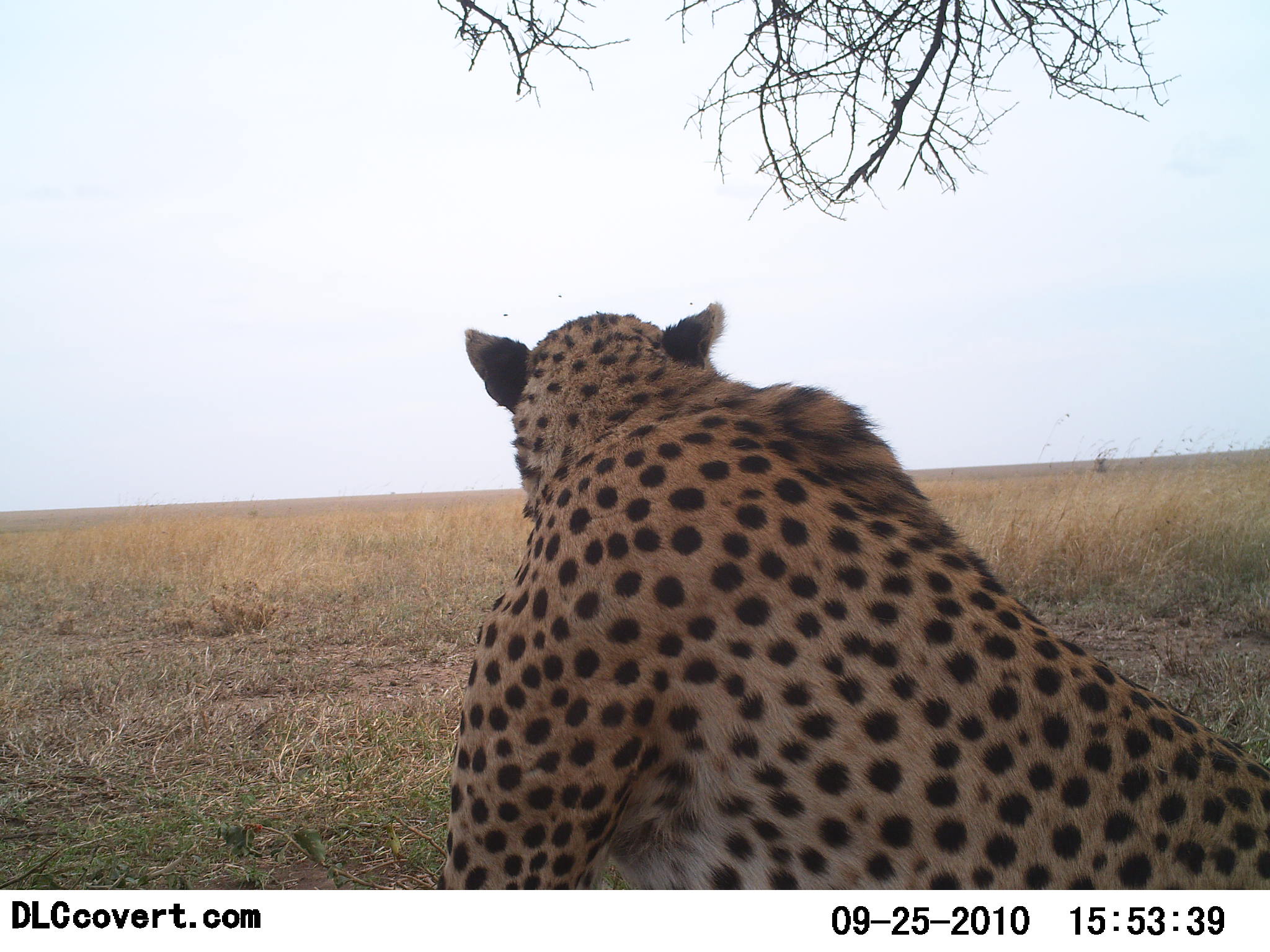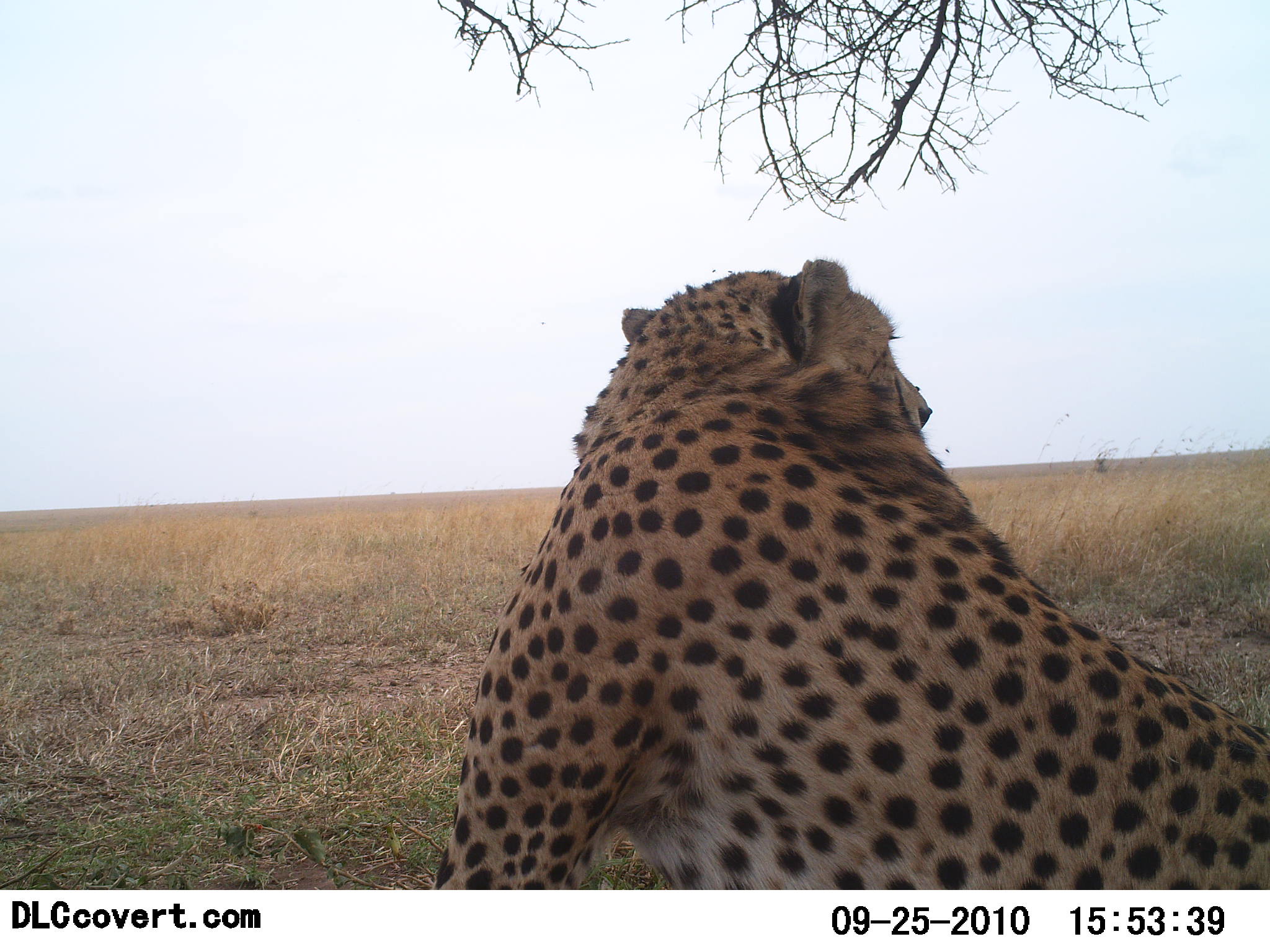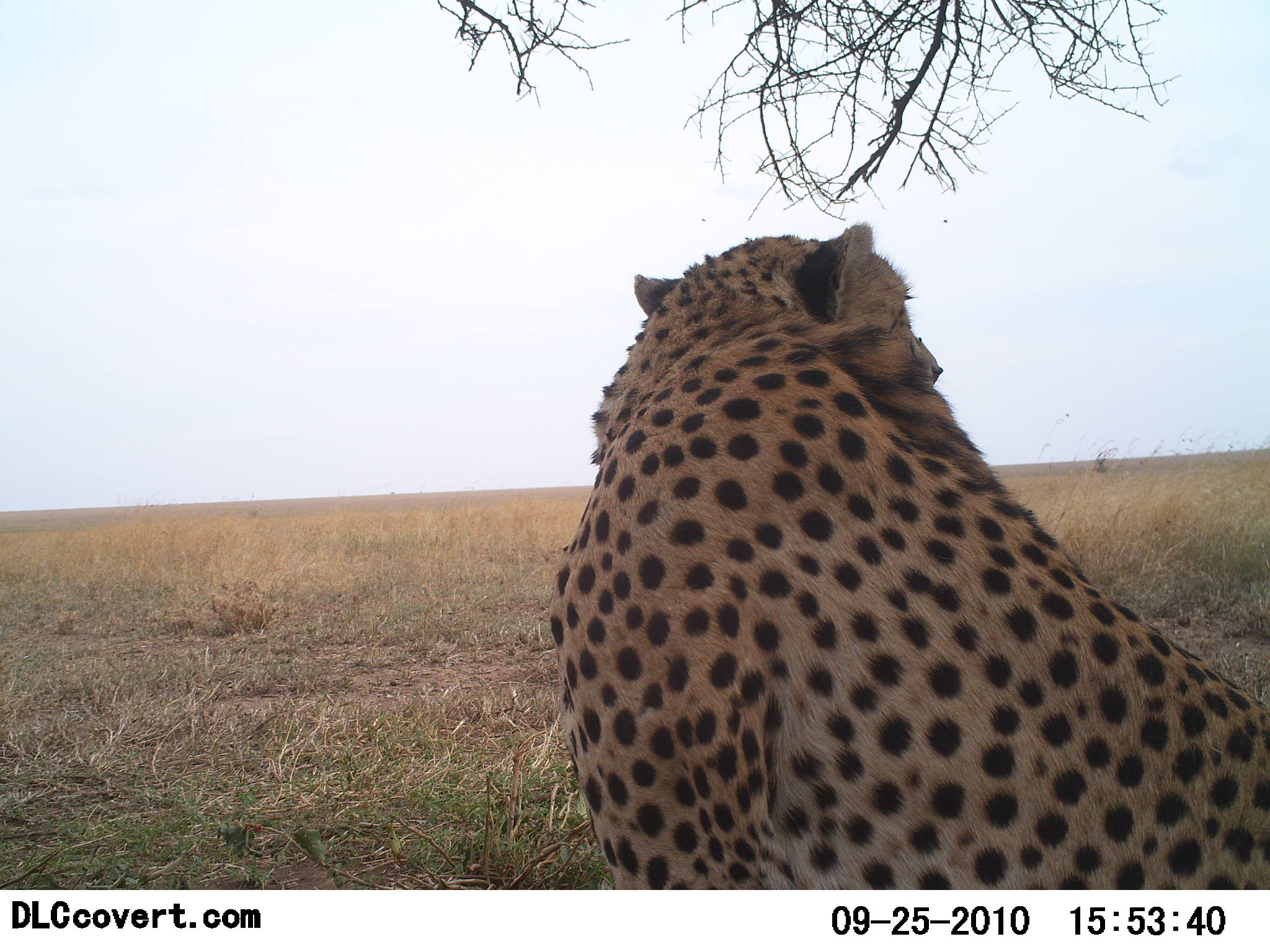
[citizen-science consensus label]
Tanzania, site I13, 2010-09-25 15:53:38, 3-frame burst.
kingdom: Animalia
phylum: Chordata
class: Mammalia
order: Carnivora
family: Felidae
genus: Acinonyx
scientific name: Acinonyx jubatus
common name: cheetah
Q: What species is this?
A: Cheetah (Acinonyx jubatus).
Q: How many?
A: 1.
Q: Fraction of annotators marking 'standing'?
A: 5%.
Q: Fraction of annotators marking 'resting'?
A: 95%.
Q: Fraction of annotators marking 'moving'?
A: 5%.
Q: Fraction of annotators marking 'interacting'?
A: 0%.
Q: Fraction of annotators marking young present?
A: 0%.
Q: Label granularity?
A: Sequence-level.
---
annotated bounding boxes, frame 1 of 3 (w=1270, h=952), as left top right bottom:
animal: 433 302 1267 890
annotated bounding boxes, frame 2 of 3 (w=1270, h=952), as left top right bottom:
animal: 429 256 1269 891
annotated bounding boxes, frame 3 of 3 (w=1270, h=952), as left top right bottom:
animal: 548 223 1270 891; 603 229 863 320